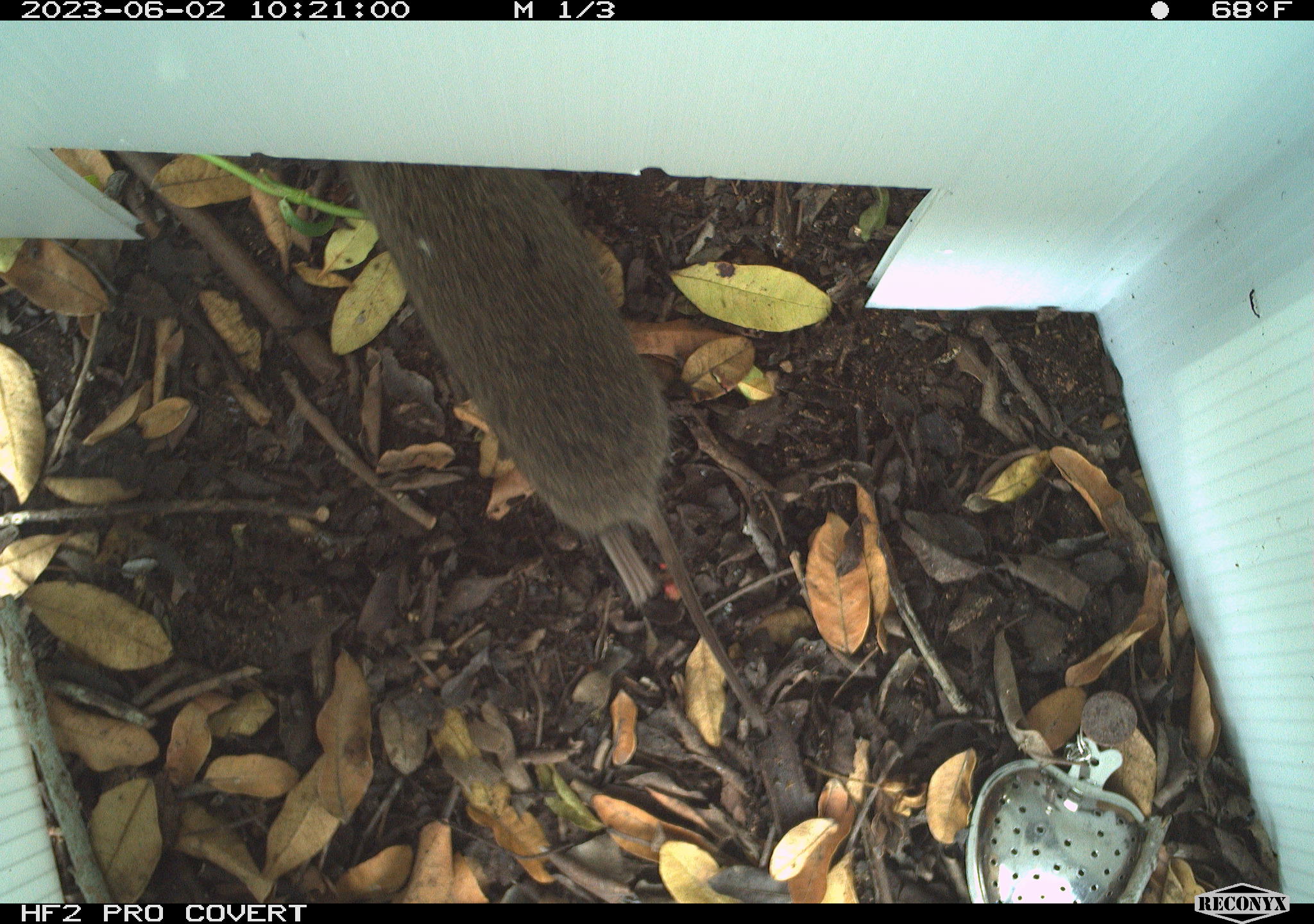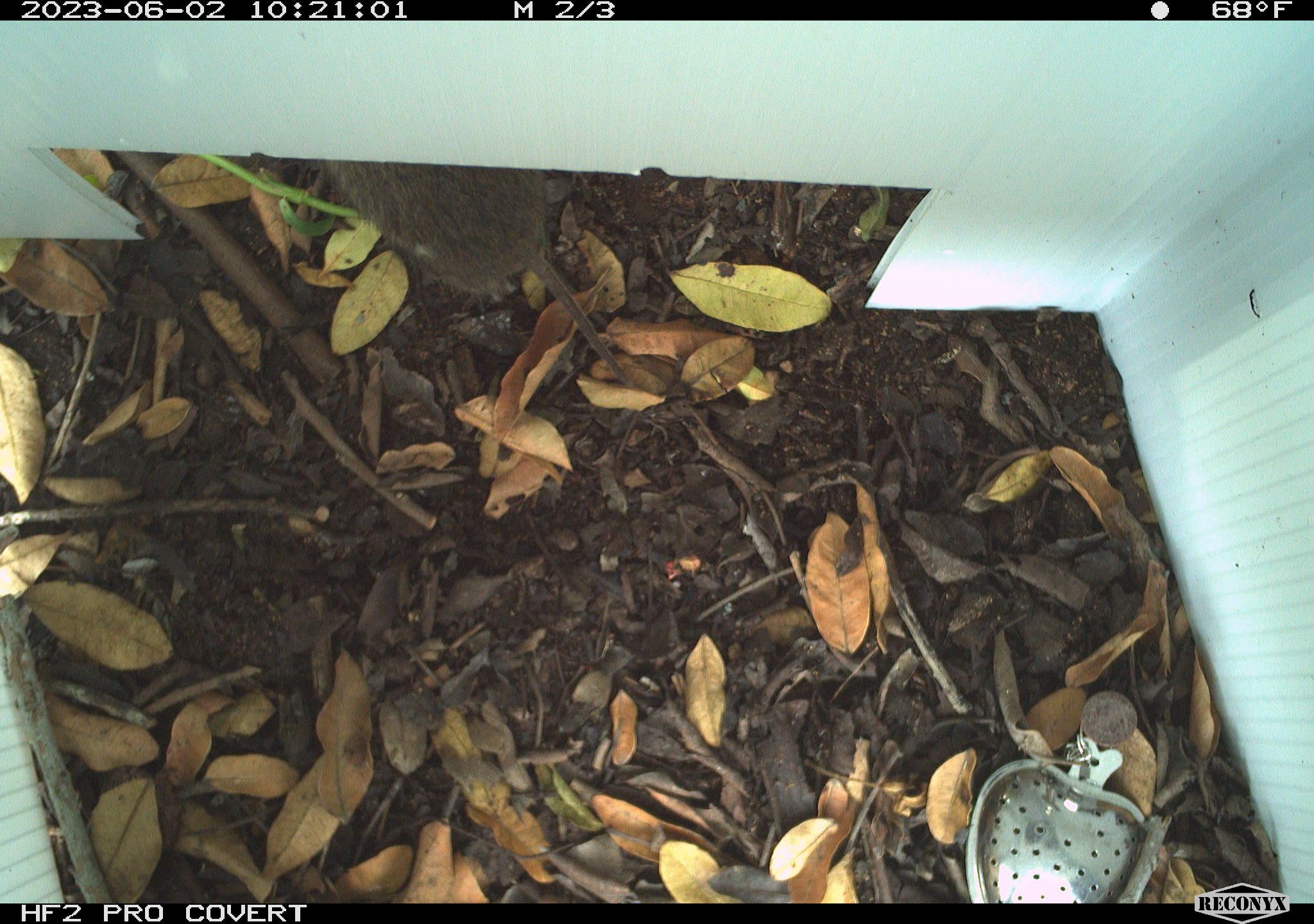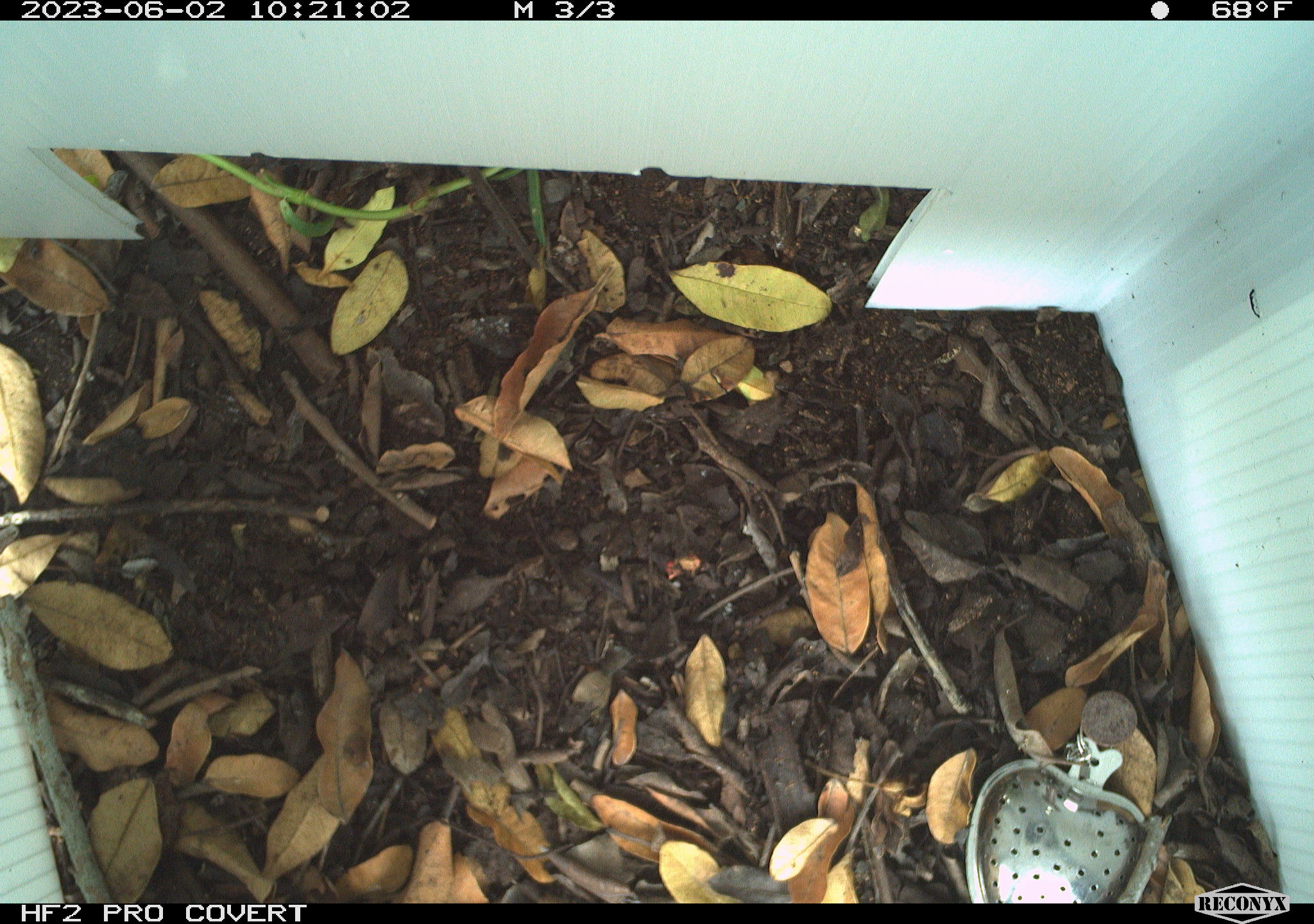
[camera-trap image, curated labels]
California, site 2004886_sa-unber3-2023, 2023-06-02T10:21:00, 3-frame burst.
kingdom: Animalia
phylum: Chordata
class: Mammalia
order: Rodentia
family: Cricetidae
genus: Microtus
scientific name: Microtus californicus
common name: california vole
California vole (Microtus californicus).